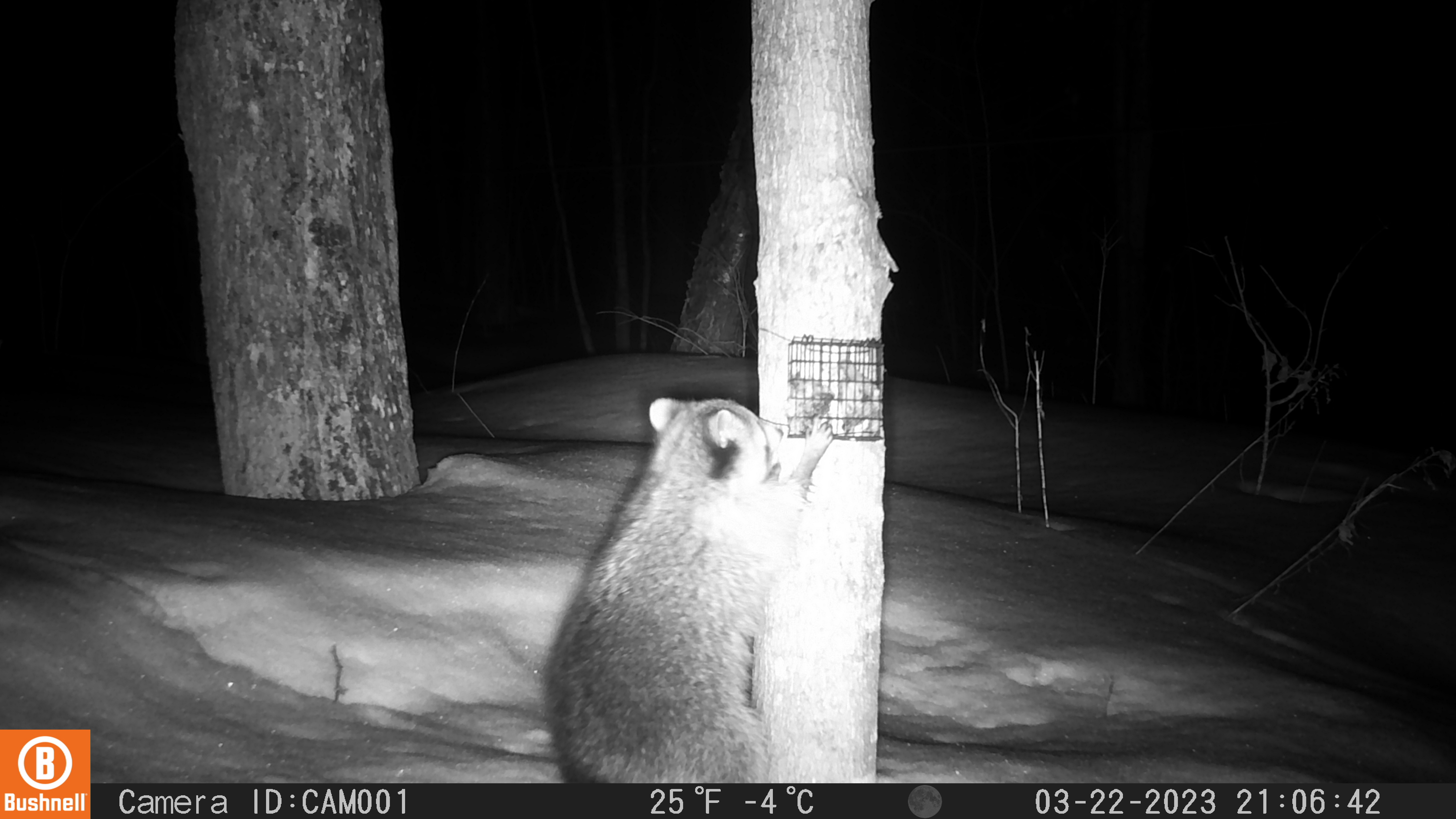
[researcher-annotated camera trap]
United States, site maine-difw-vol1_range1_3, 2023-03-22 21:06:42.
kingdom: Animalia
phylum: Chordata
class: Mammalia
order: Carnivora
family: Procyonidae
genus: Procyon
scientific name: Procyon lotor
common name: raccoon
Raccoon (Procyon lotor).